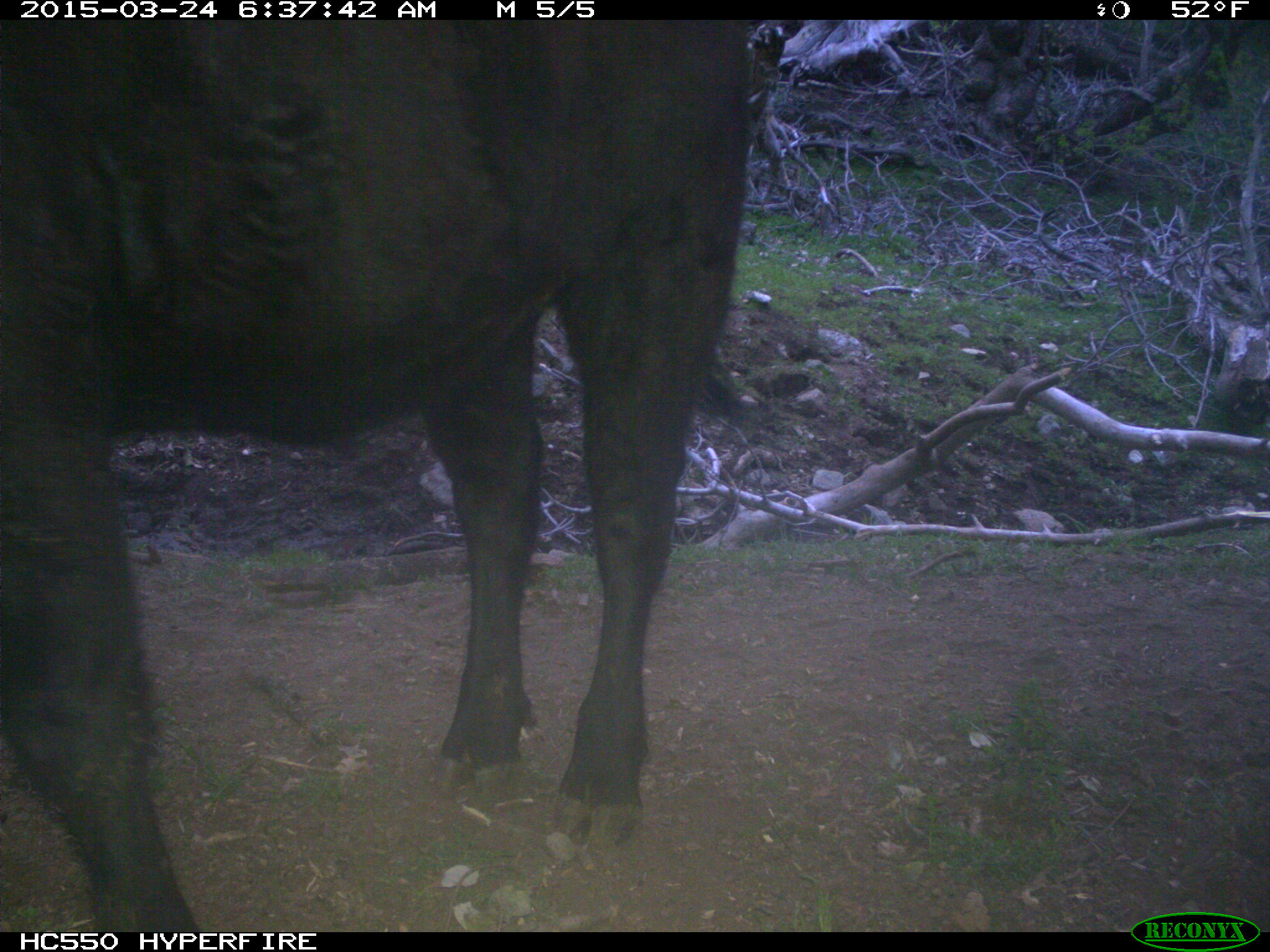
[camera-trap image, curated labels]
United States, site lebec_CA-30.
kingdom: Animalia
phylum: Chordata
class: Mammalia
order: Artiodactyla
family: Bovidae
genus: Bos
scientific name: Bos taurus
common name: domestic cow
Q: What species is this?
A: Bos taurus (domestic cow).